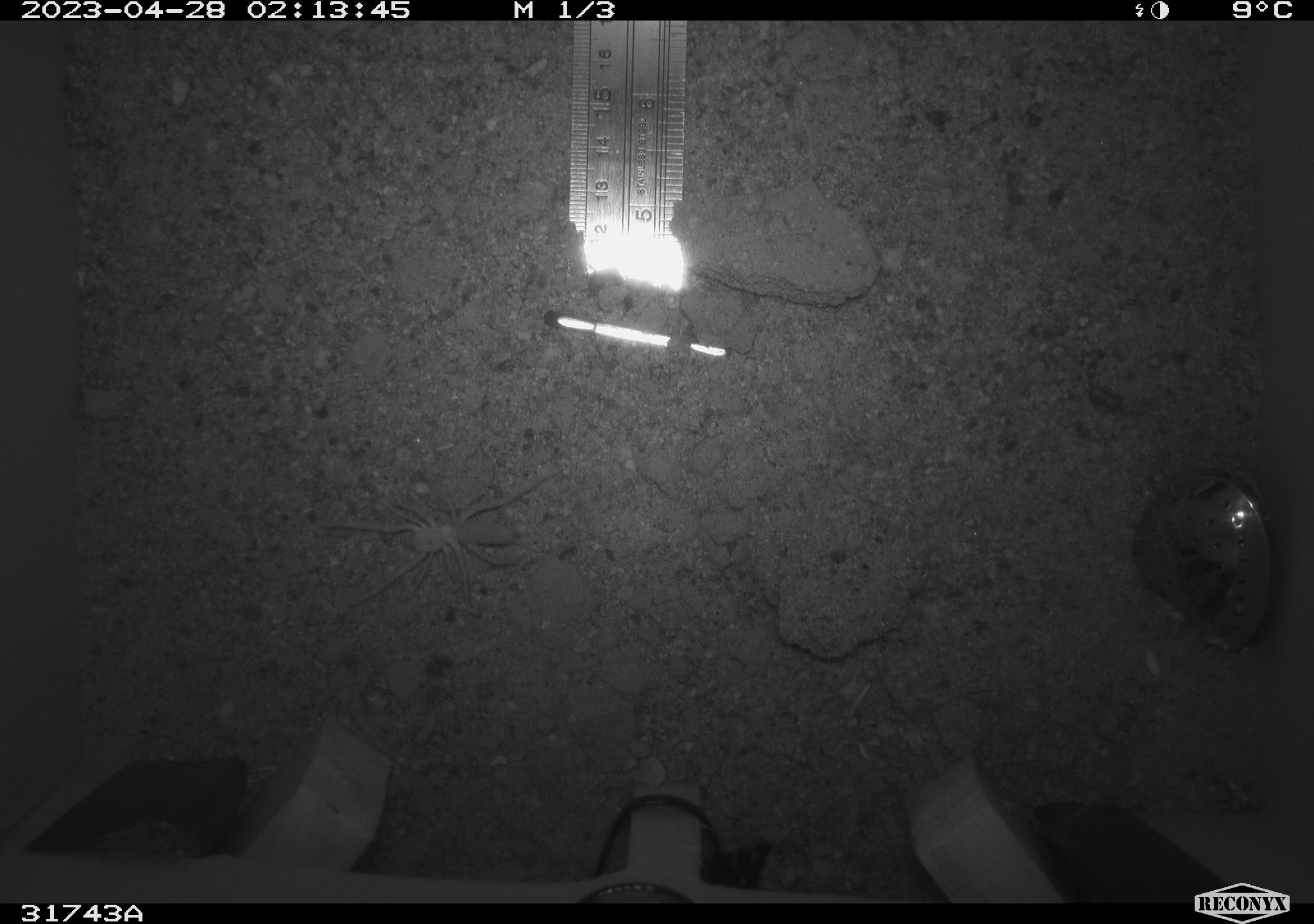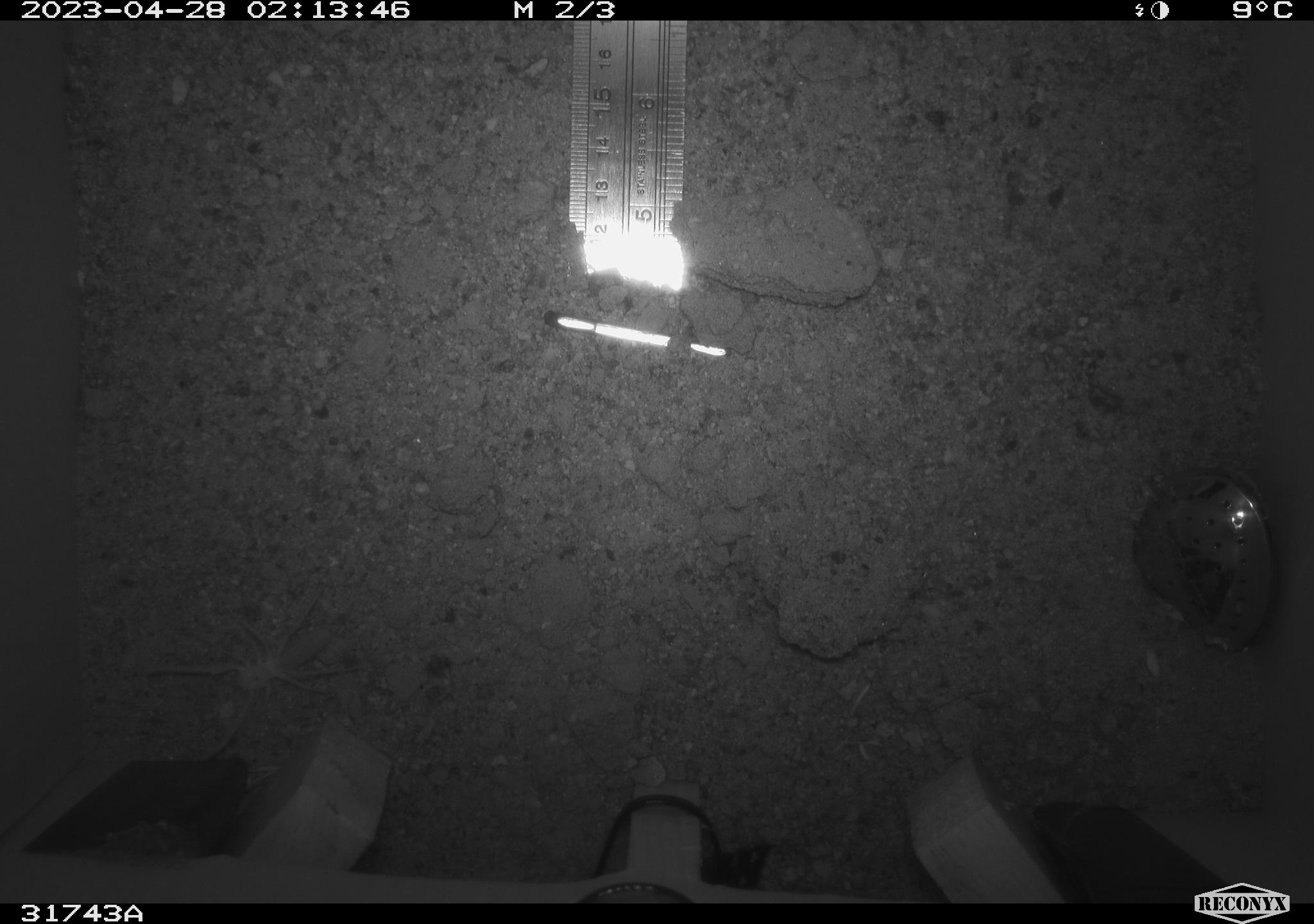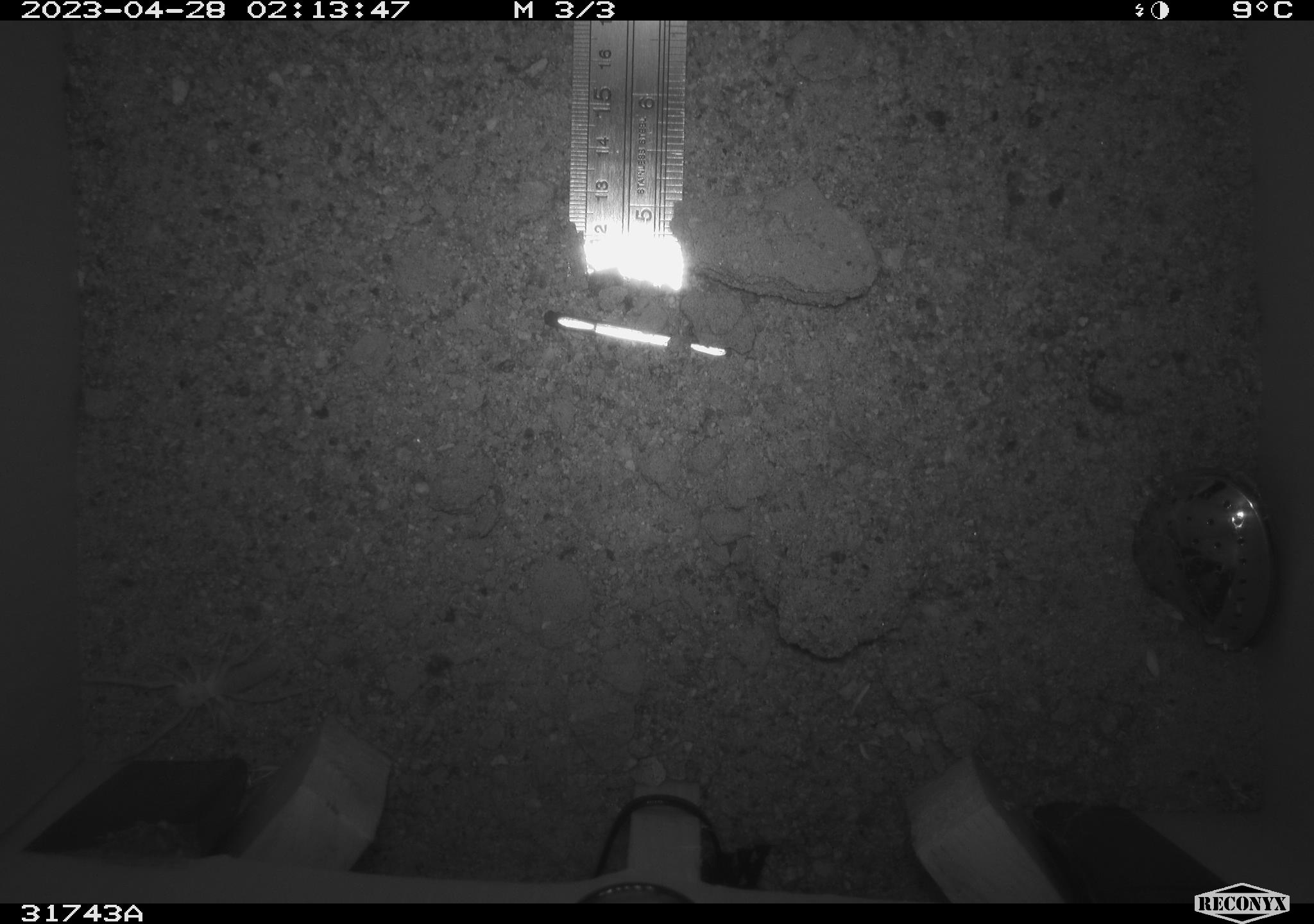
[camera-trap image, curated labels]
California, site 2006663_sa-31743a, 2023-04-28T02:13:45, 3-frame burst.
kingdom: Animalia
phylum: Arthropoda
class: Arachnida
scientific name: Arachnida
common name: arachnids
Arachnids (Arachnida).